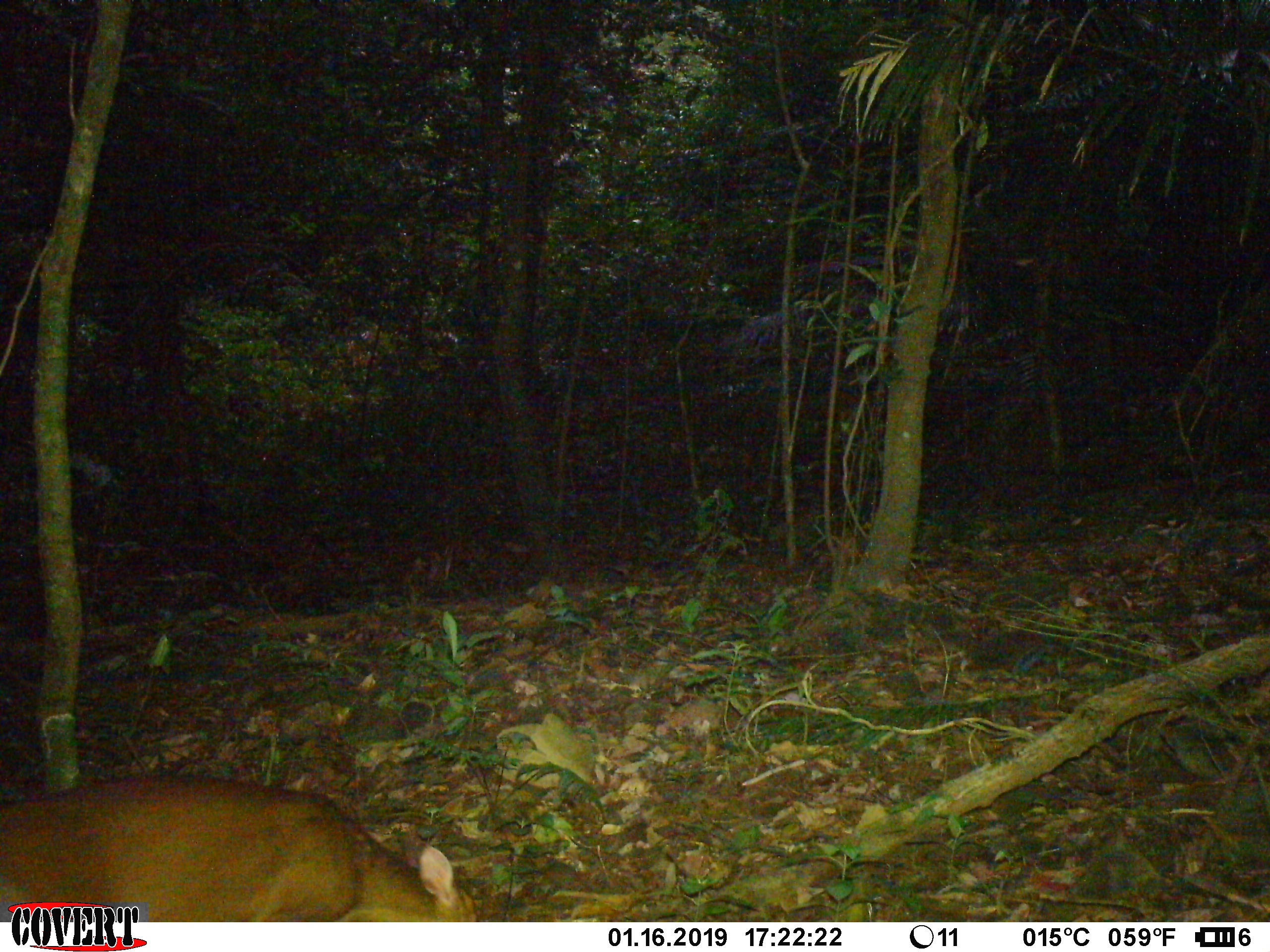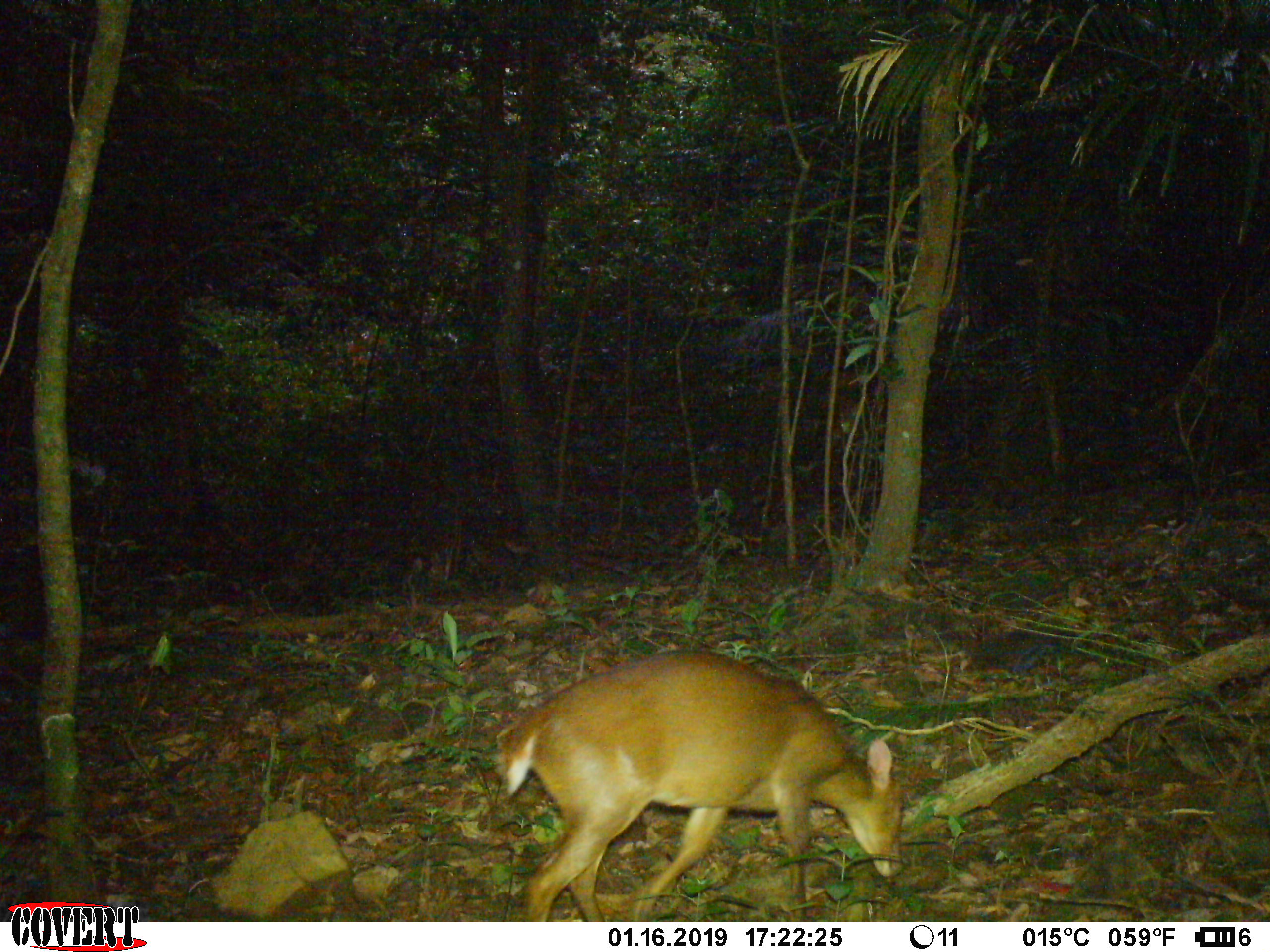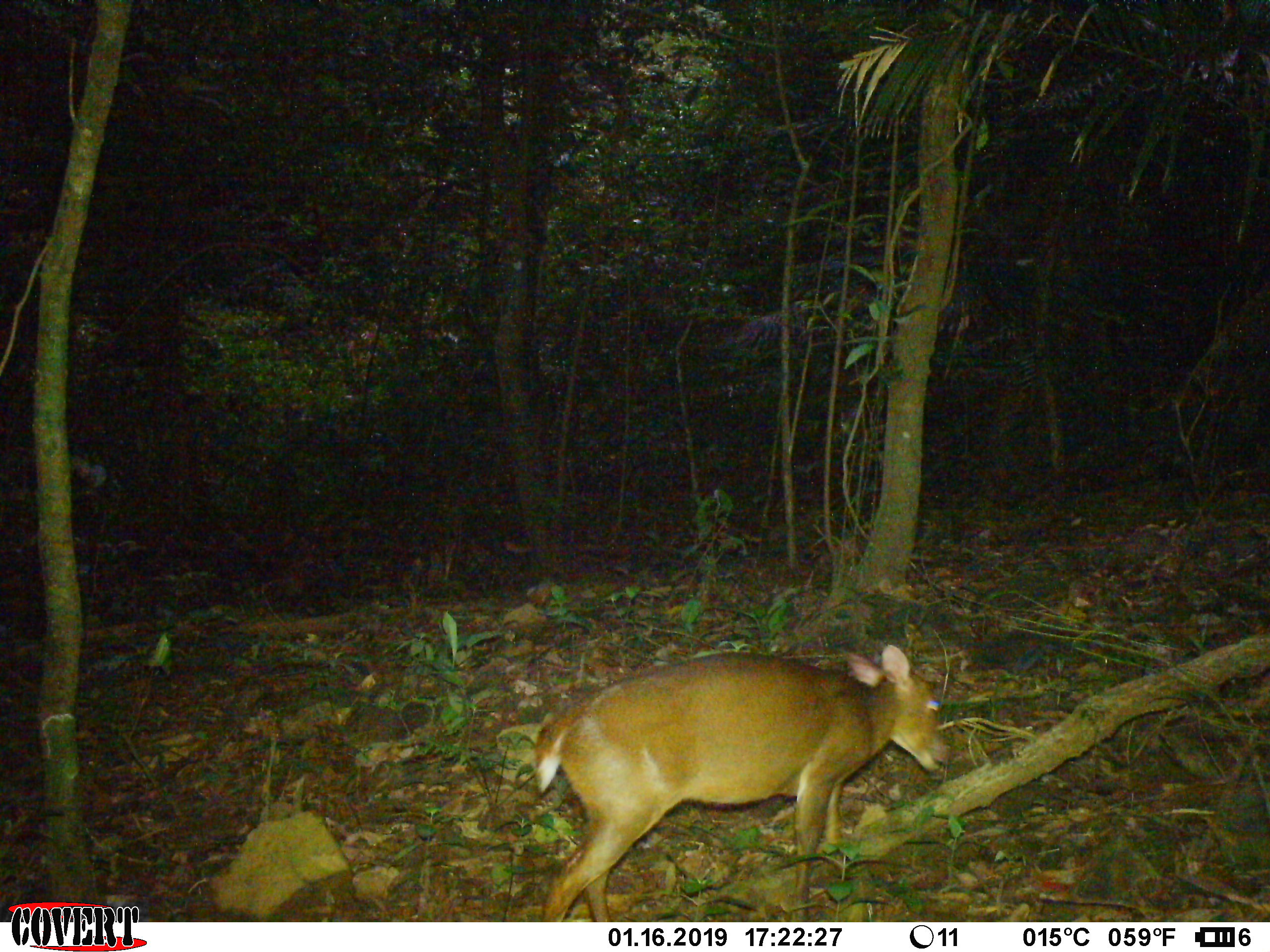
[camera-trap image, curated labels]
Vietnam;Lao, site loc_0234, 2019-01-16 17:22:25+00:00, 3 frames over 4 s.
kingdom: Animalia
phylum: Chordata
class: Mammalia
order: Artiodactyla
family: Cervidae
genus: Muntiacus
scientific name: Muntiacus vuquangensis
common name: large-antlered muntjac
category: large antlered muntjac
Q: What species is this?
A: Large antlered muntjac (large-antlered muntjac) (Muntiacus vuquangensis).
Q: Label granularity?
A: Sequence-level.